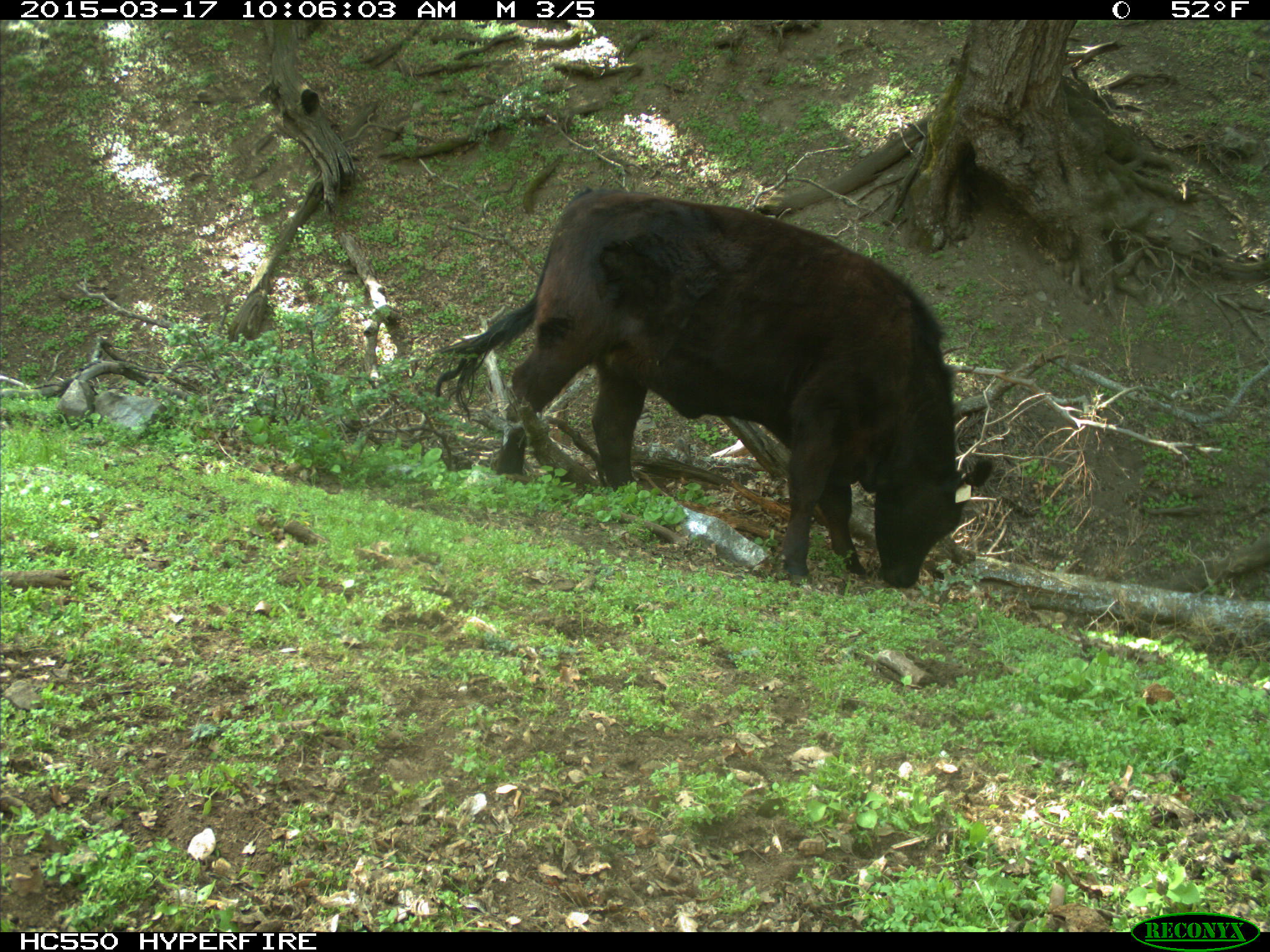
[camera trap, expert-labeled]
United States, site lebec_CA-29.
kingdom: Animalia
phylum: Chordata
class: Mammalia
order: Artiodactyla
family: Bovidae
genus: Bos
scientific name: Bos taurus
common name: domestic cow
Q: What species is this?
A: Bos taurus (domestic cow).